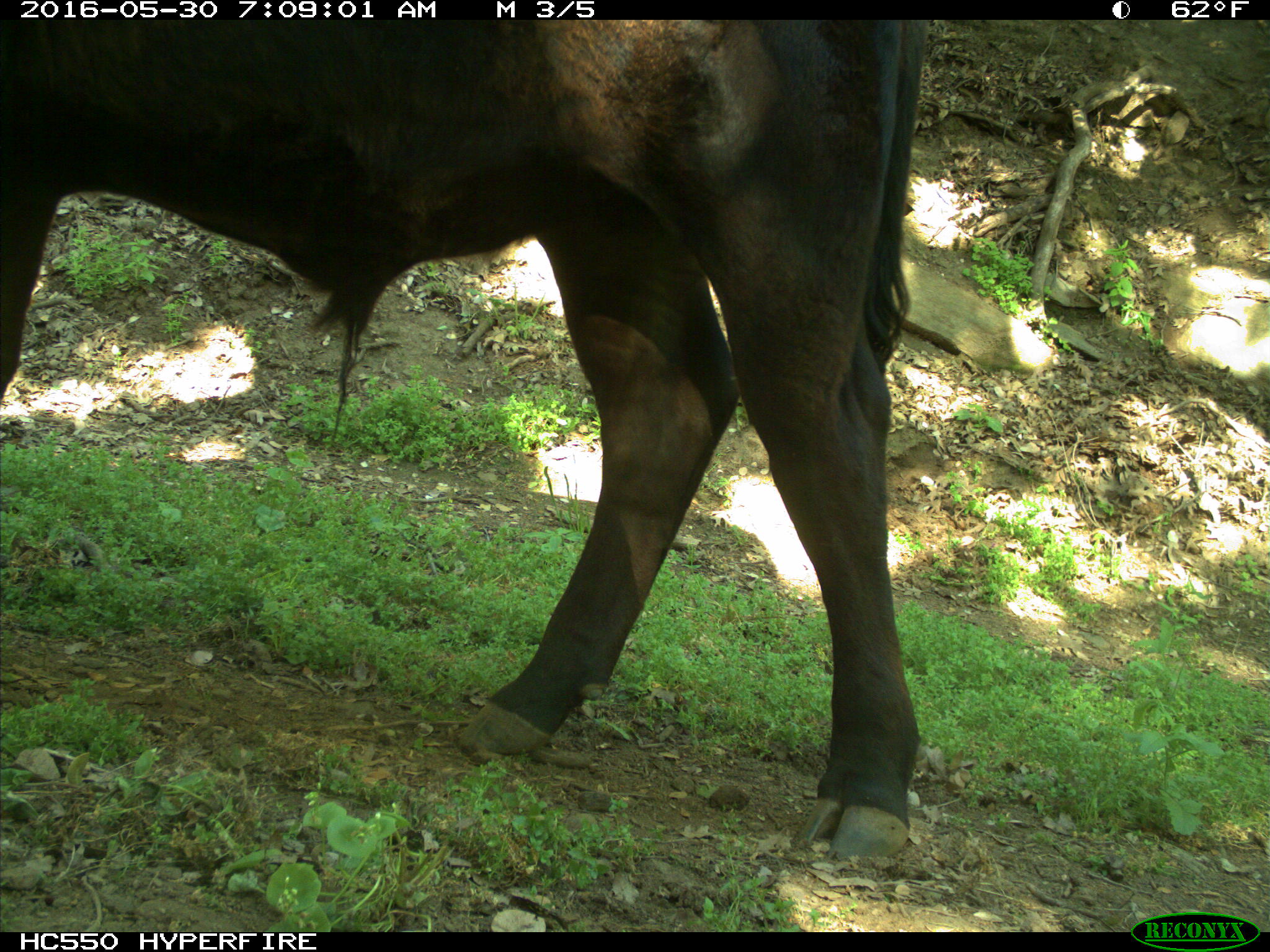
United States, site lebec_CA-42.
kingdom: Animalia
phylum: Chordata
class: Mammalia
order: Artiodactyla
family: Bovidae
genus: Bos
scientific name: Bos taurus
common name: domestic cow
Bos taurus (domestic cow).